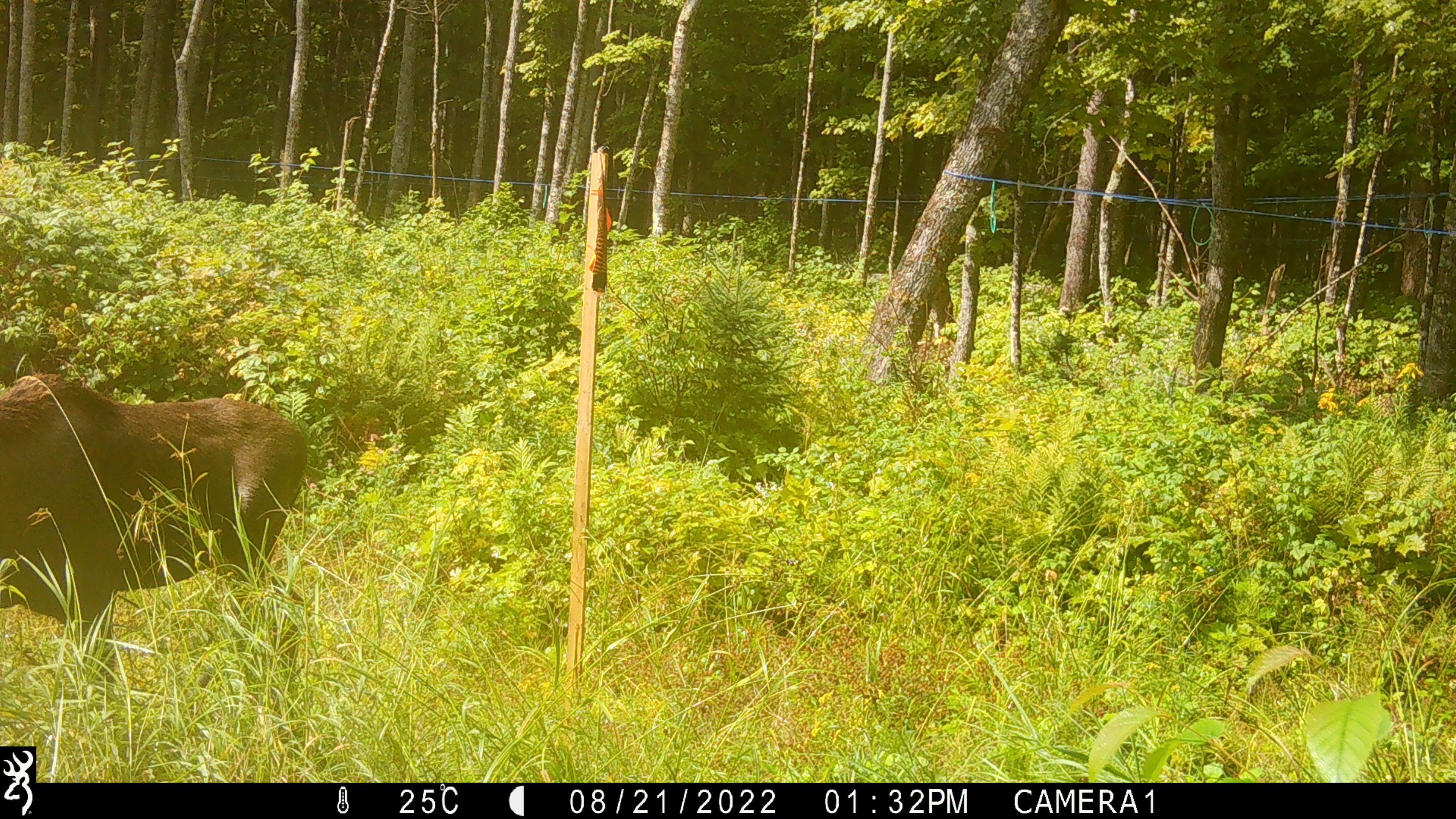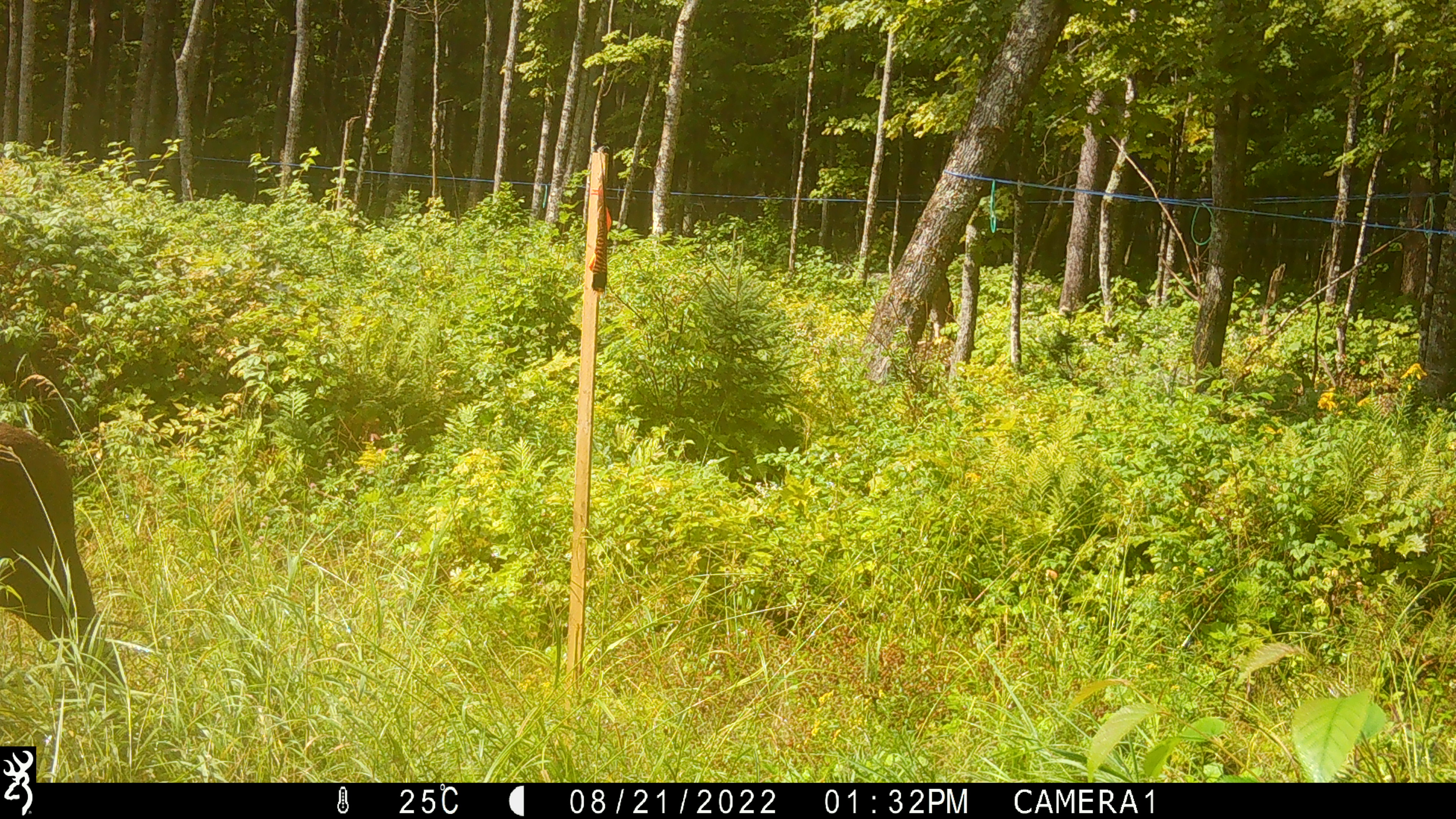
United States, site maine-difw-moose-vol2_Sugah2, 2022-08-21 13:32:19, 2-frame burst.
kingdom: Animalia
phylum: Chordata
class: Mammalia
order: Artiodactyla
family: Cervidae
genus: Alces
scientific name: Alces alces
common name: moose